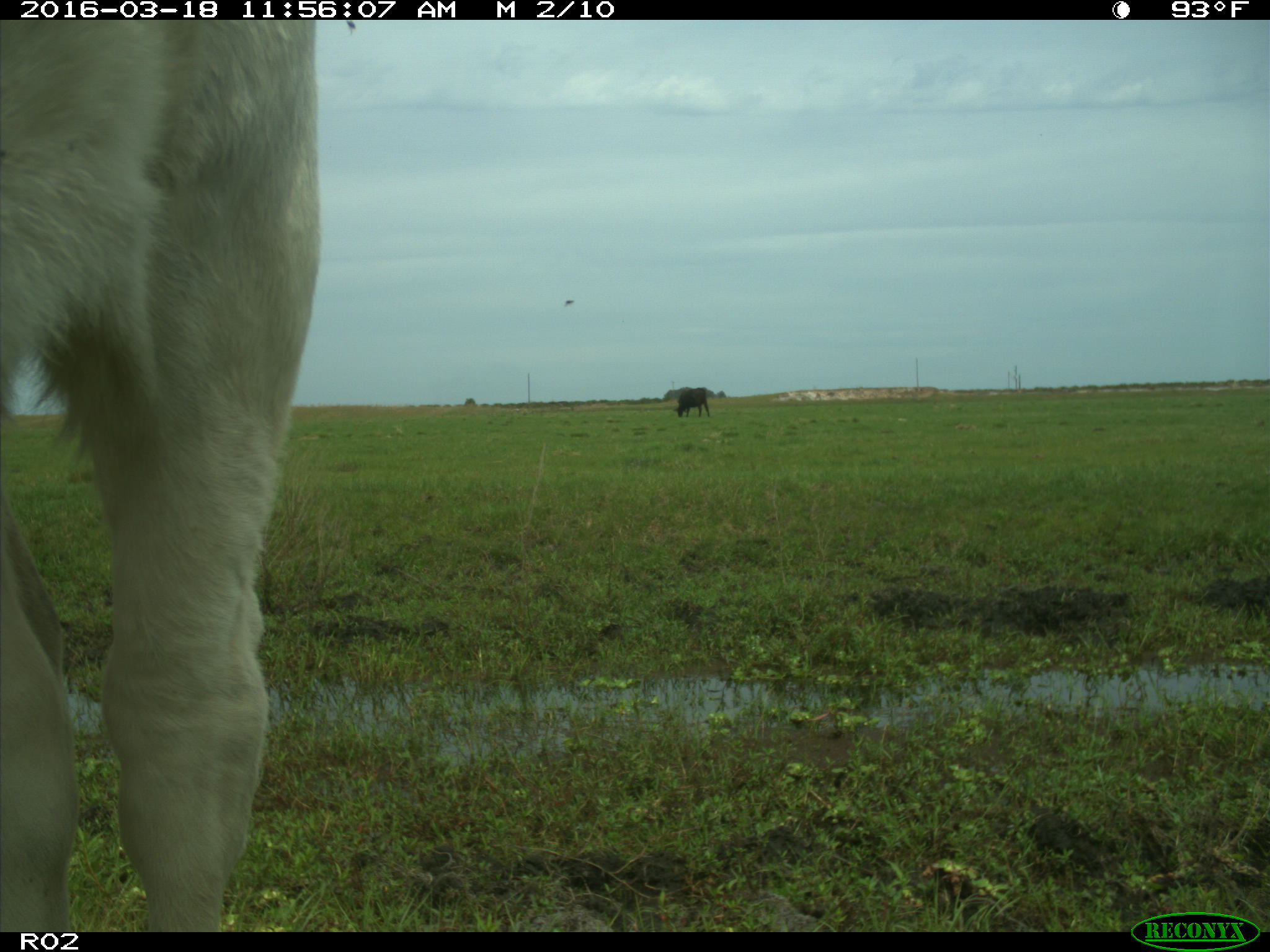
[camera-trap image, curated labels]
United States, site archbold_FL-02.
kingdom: Animalia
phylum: Chordata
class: Mammalia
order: Artiodactyla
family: Bovidae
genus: Bos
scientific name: Bos taurus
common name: domestic cow